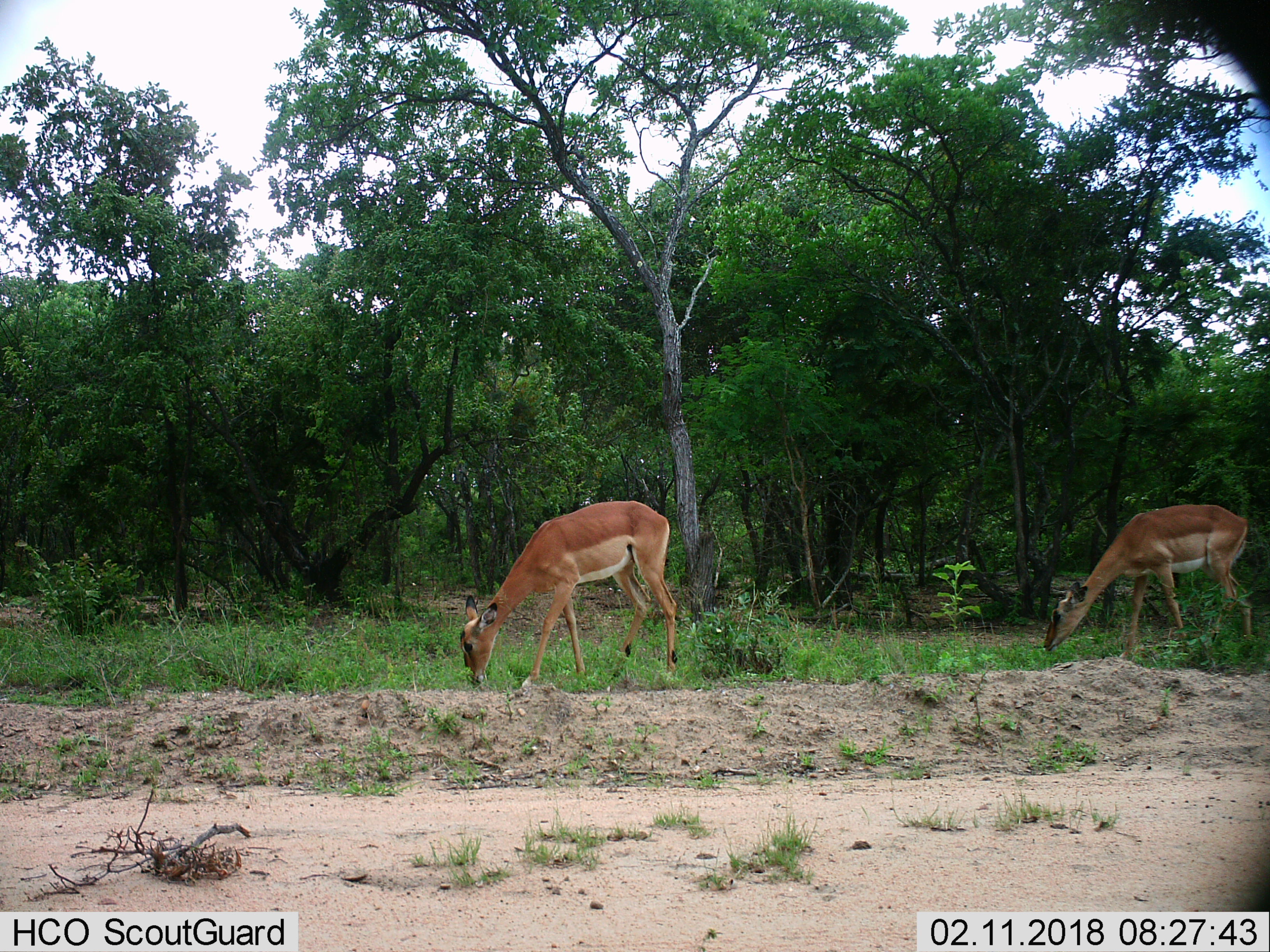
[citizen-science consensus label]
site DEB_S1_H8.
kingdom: Animalia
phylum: Chordata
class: Mammalia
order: Artiodactyla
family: Bovidae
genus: Aepyceros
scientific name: Aepyceros melampus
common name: impala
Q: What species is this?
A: Impala (Aepyceros melampus).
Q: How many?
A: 2.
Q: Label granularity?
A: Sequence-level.